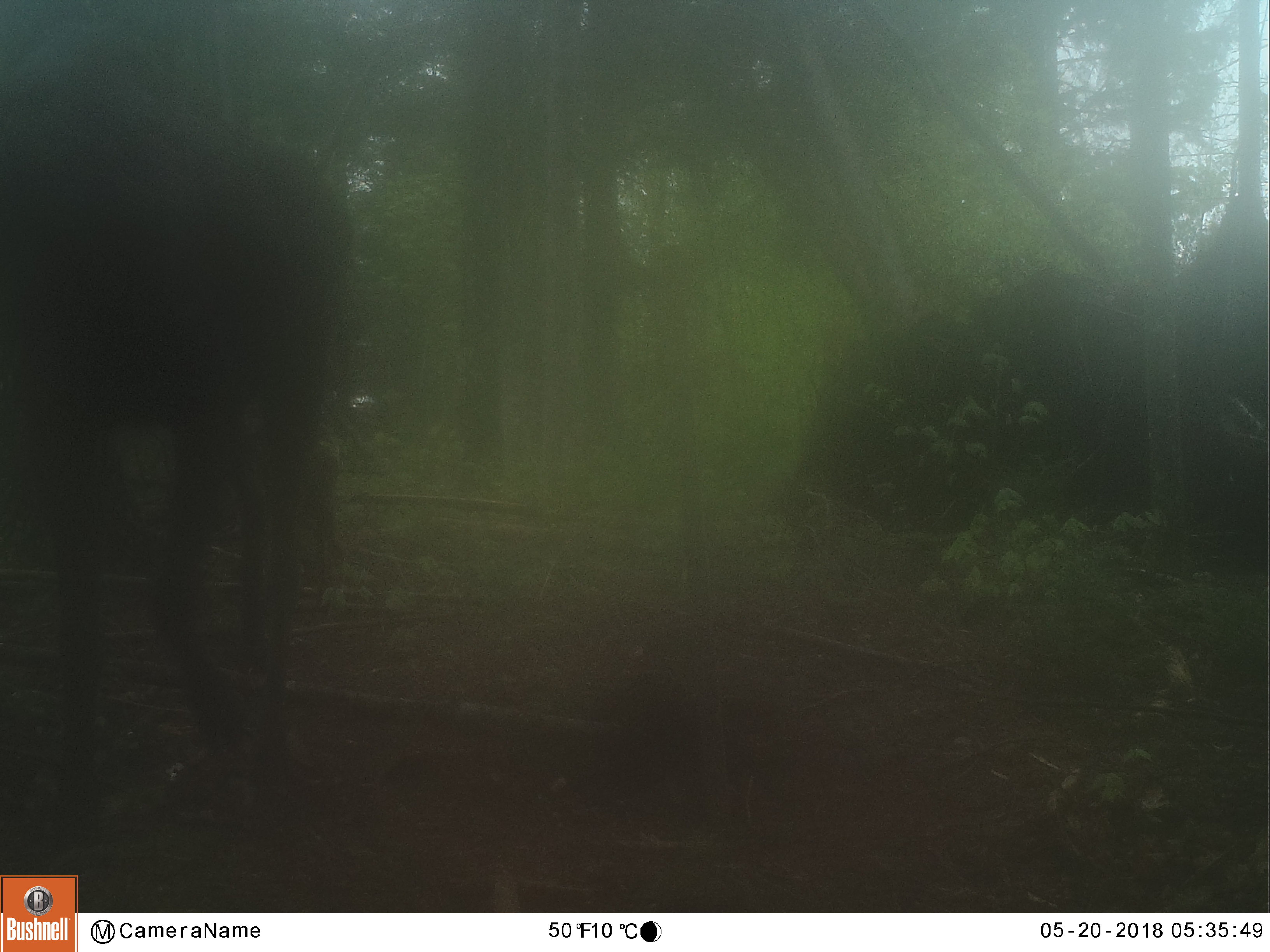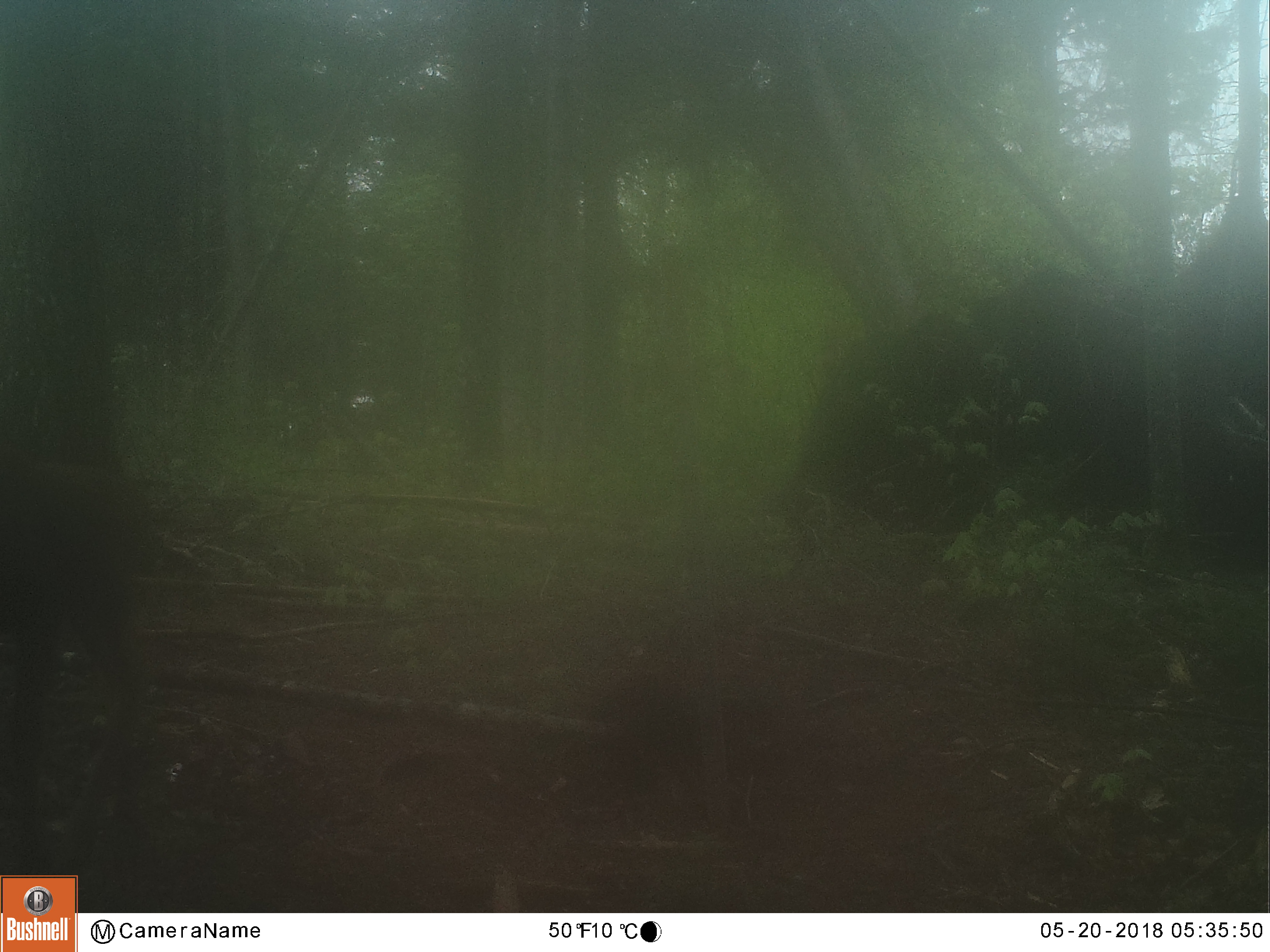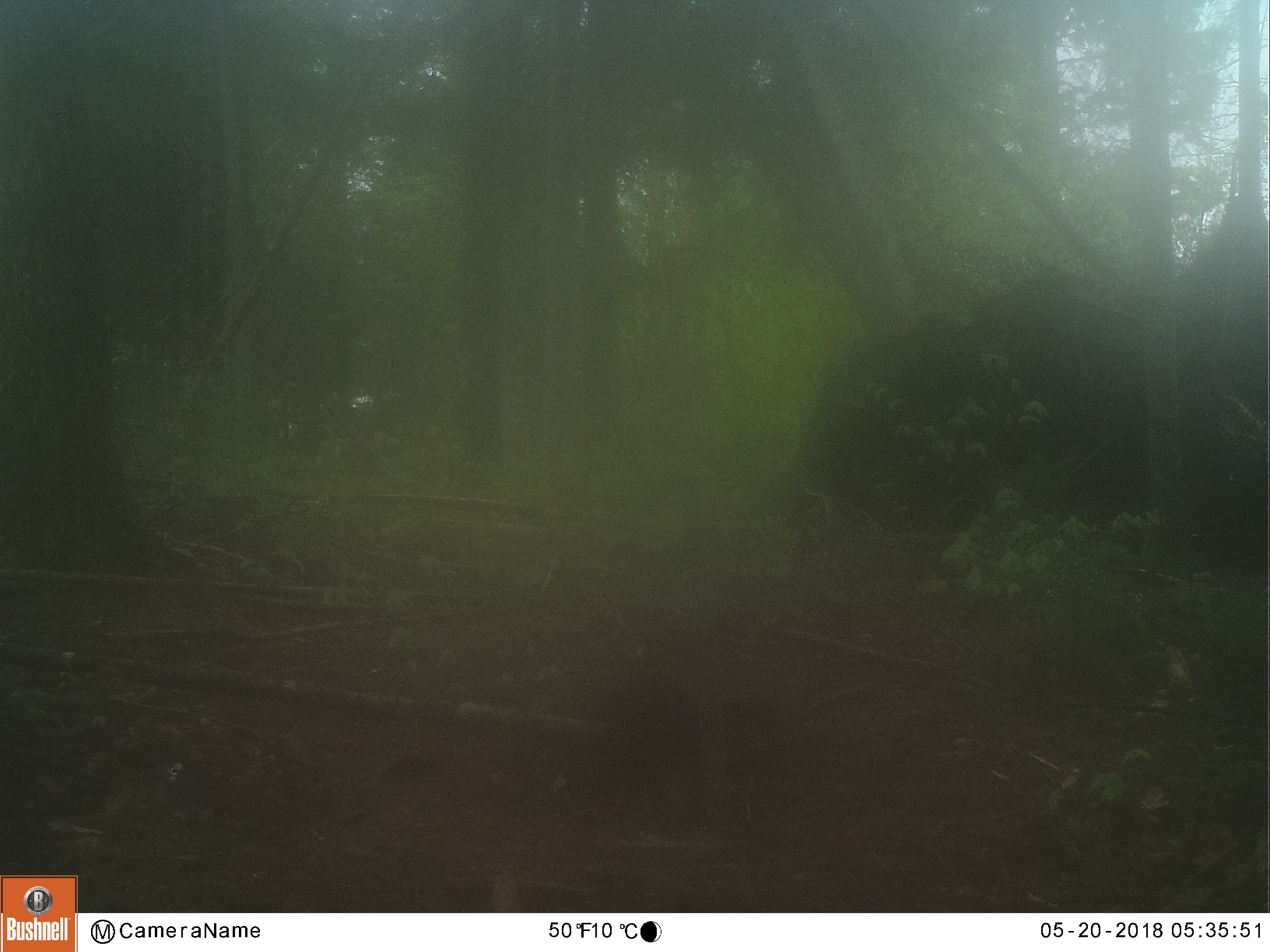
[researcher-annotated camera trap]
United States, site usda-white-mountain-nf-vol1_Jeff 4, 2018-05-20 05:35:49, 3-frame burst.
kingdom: Animalia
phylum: Chordata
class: Mammalia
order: Artiodactyla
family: Cervidae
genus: Alces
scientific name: Alces alces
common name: moose